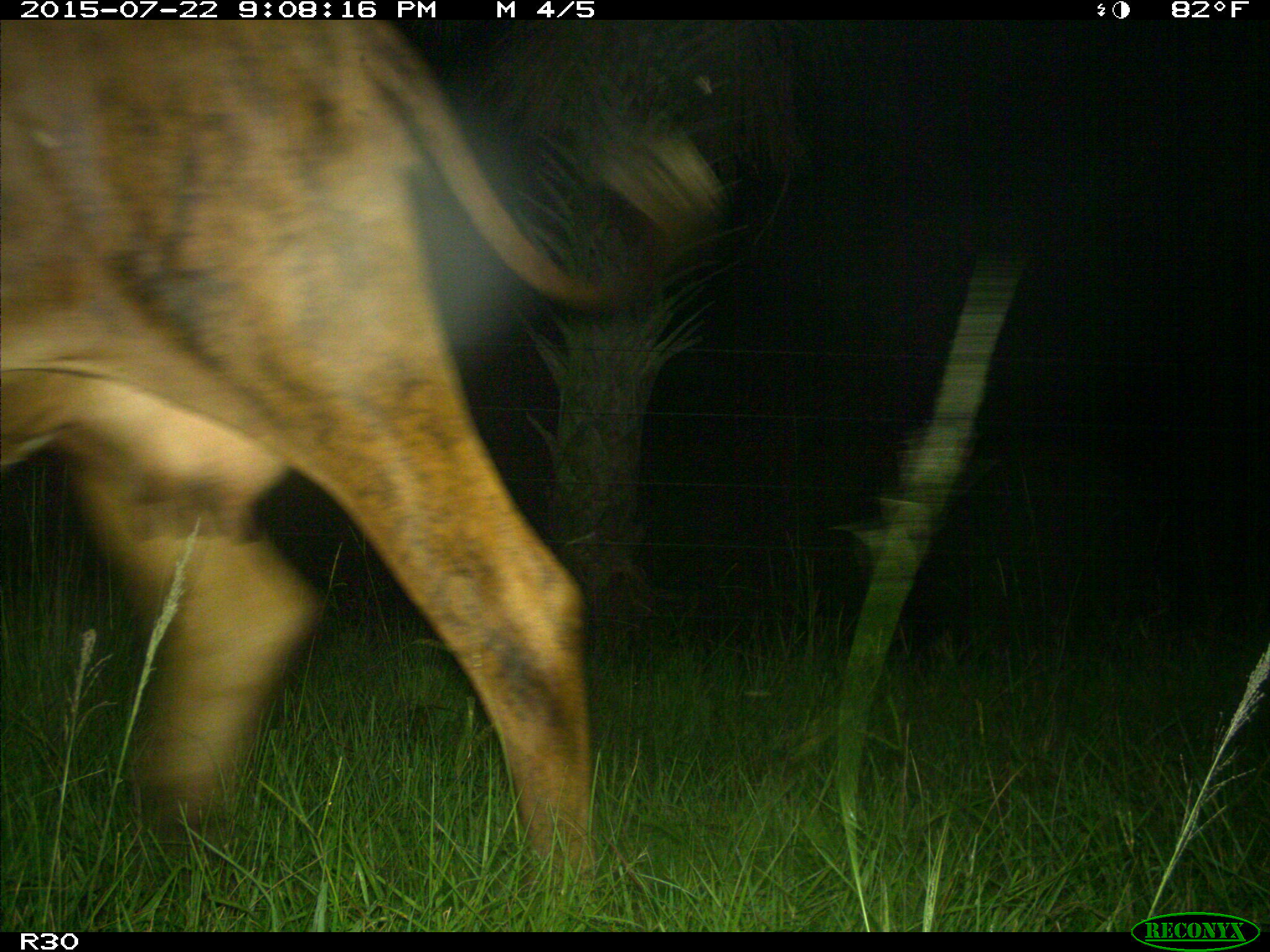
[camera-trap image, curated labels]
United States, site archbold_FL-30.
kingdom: Animalia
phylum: Chordata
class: Mammalia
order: Artiodactyla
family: Bovidae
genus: Bos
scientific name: Bos taurus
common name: domestic cow